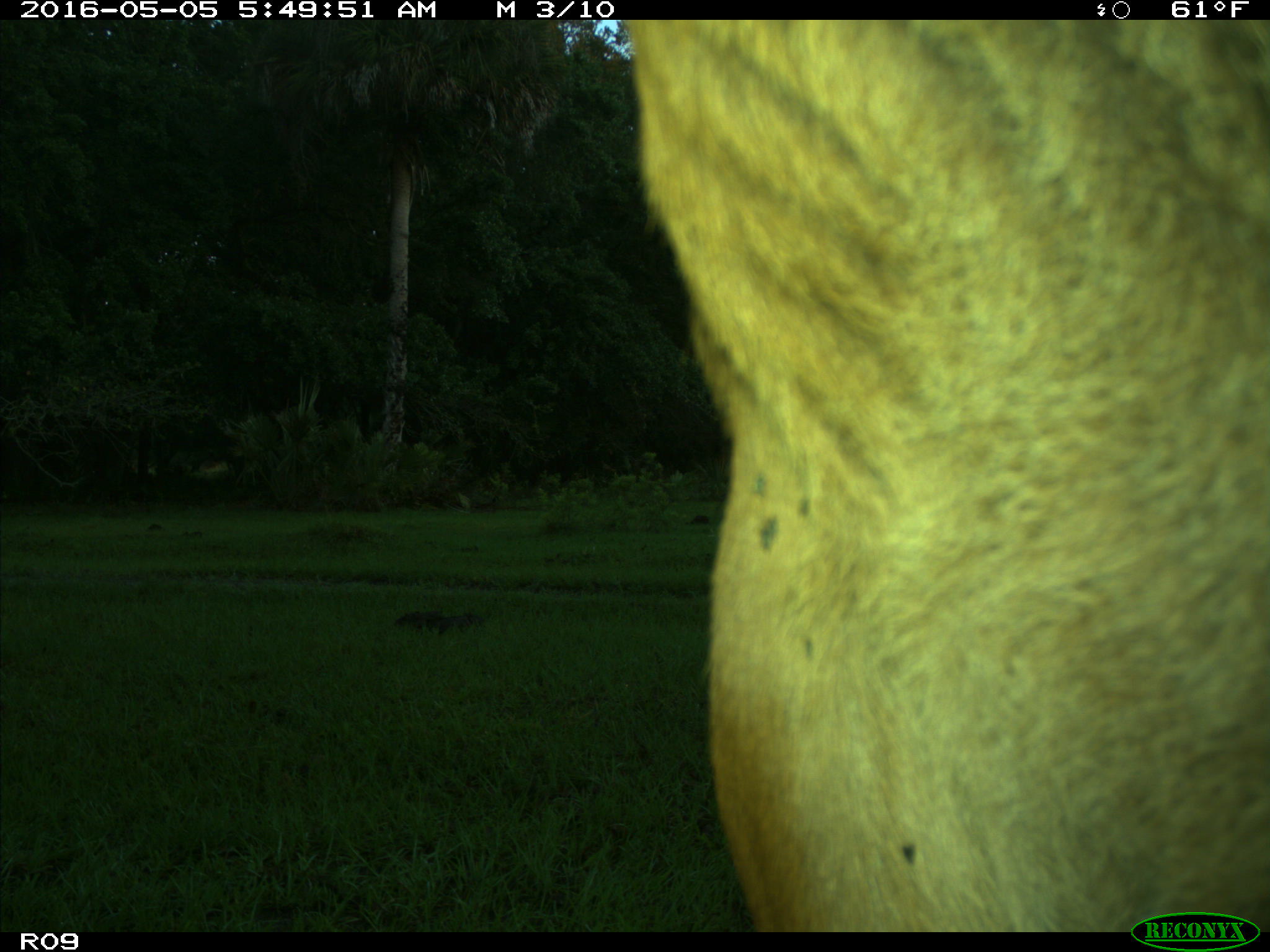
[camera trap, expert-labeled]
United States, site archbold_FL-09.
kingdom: Animalia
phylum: Chordata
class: Mammalia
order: Artiodactyla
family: Bovidae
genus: Bos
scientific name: Bos taurus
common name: domestic cow